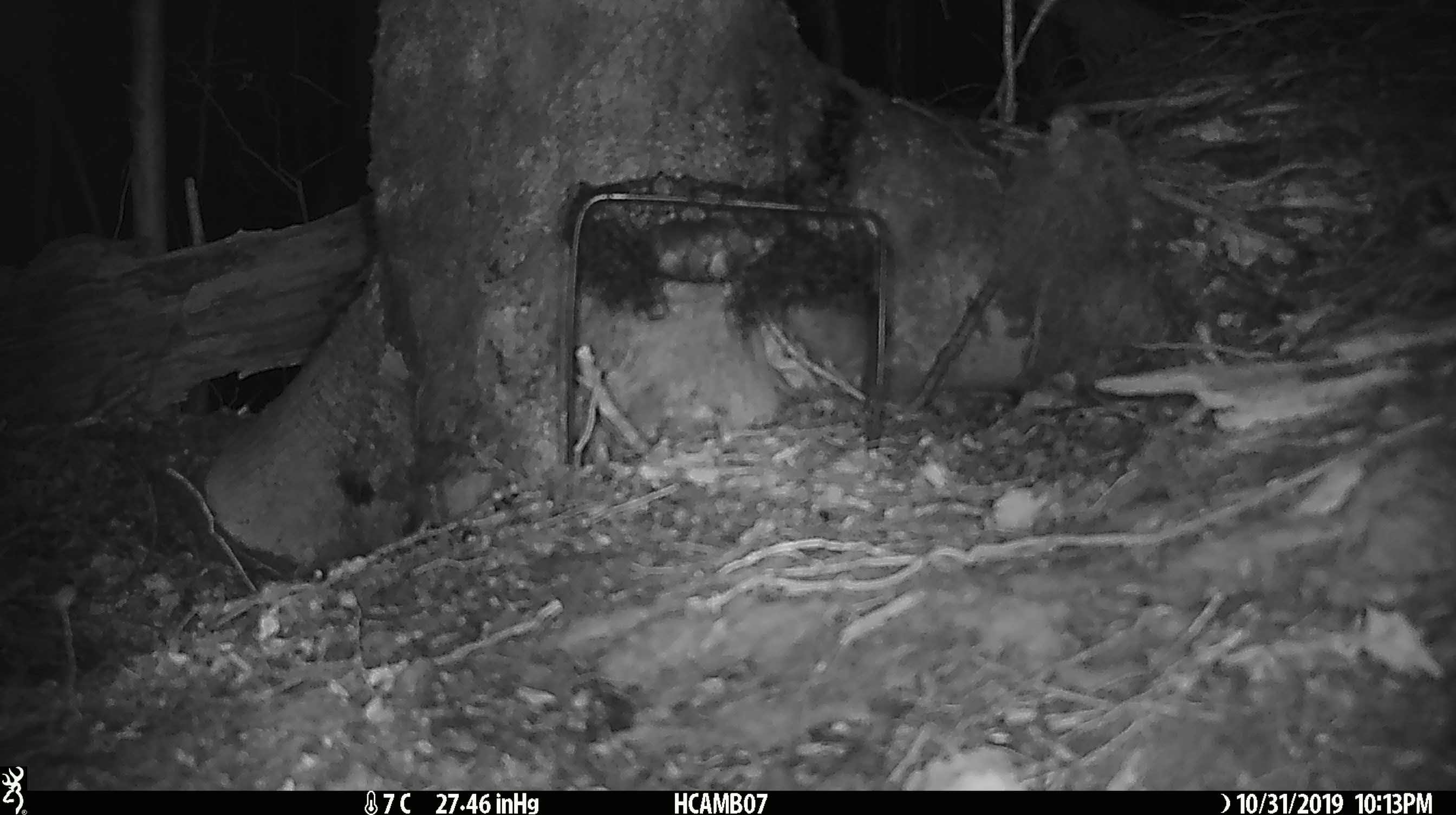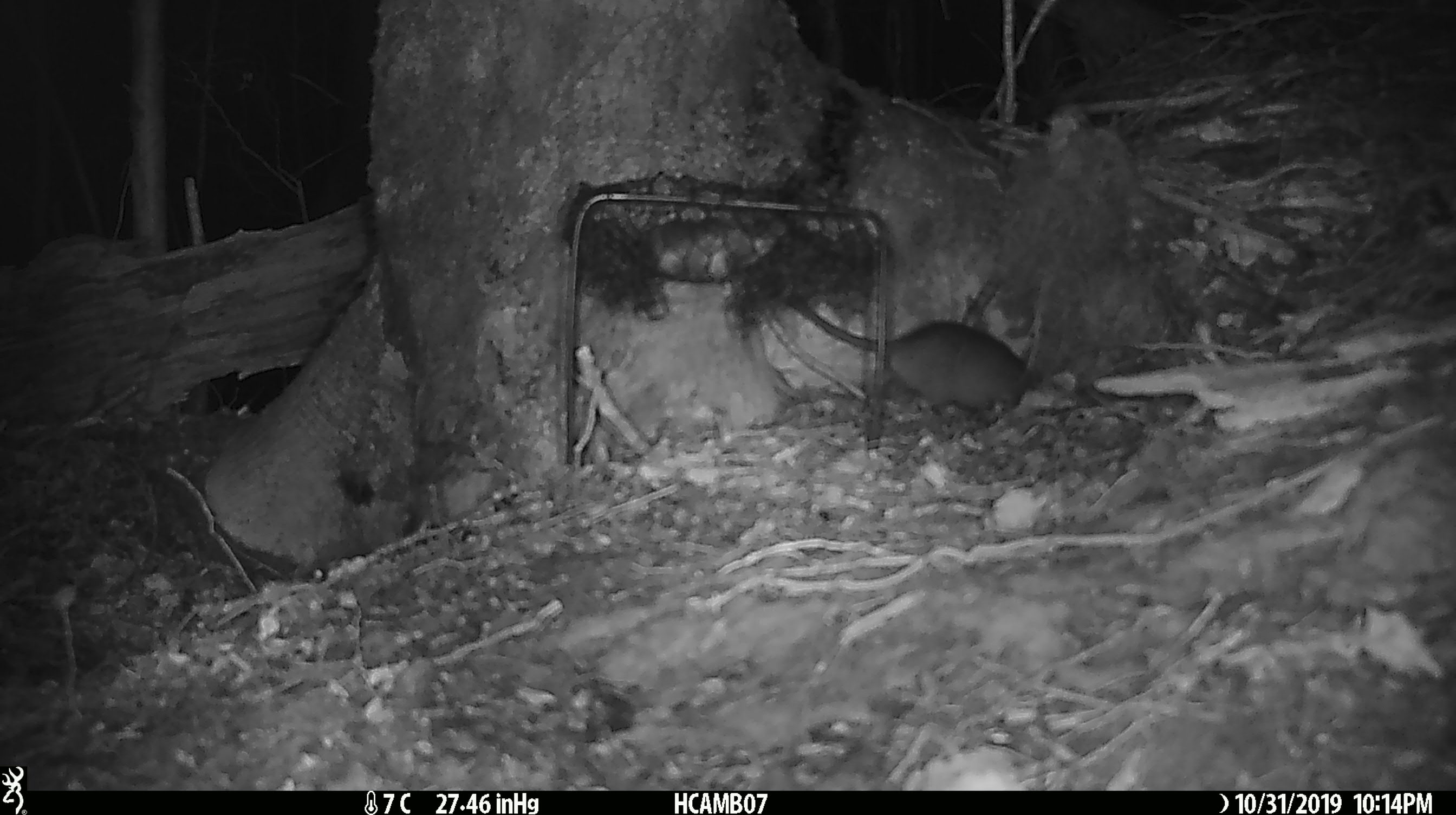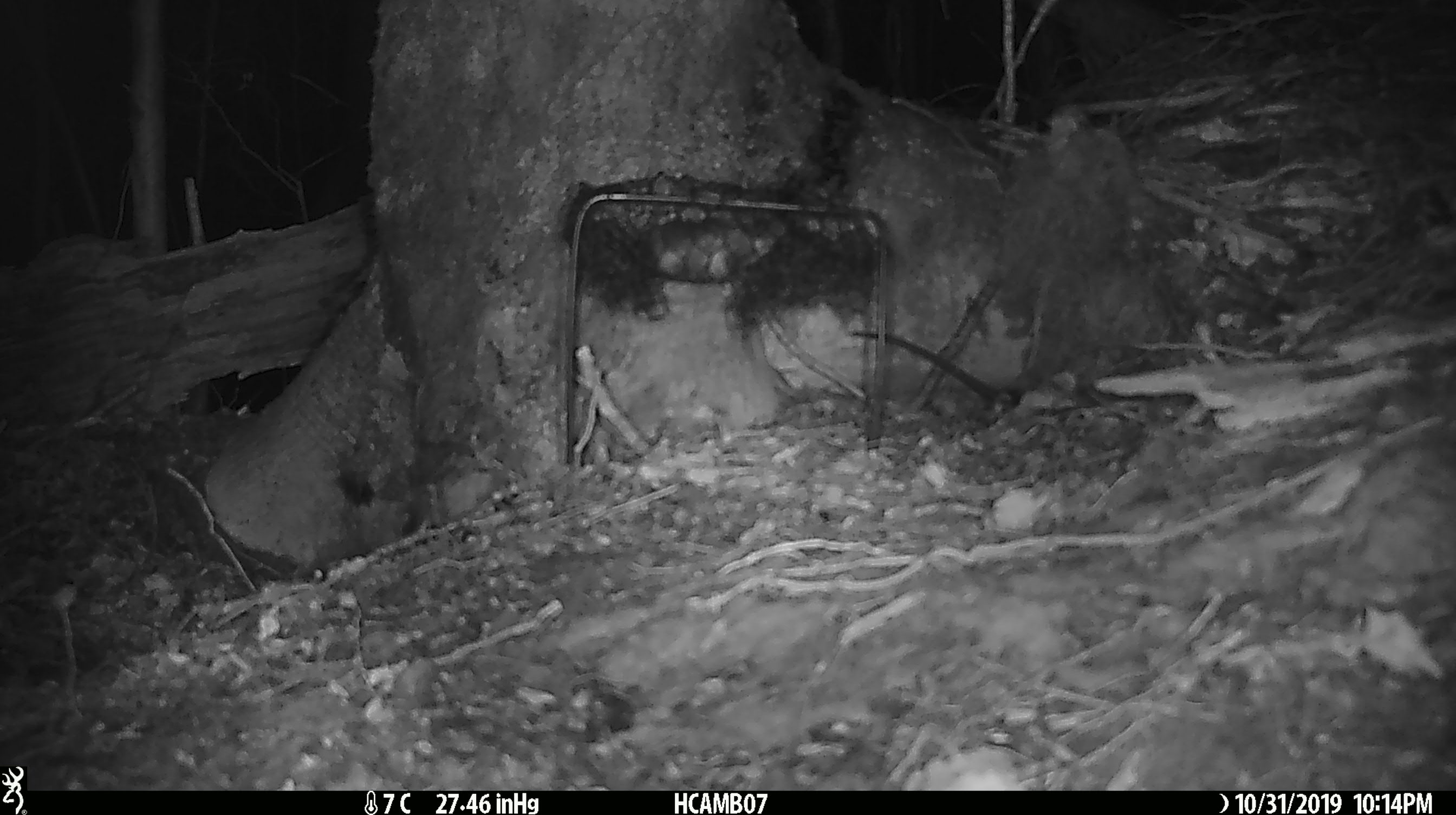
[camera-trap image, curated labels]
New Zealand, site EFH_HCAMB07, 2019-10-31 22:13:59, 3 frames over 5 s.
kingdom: Animalia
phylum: Chordata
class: Mammalia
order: Rodentia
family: Muridae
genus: Mus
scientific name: Mus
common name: mouse